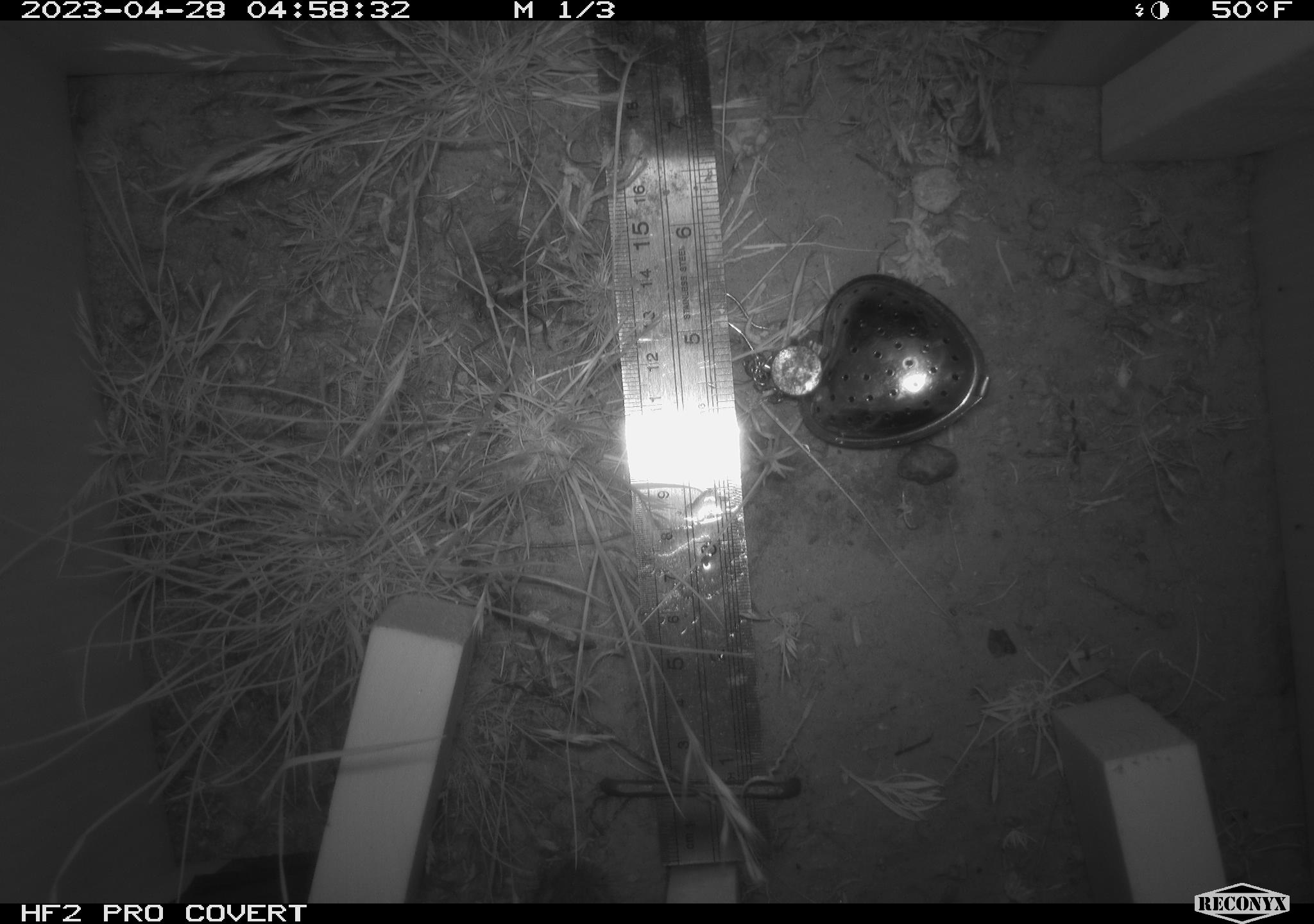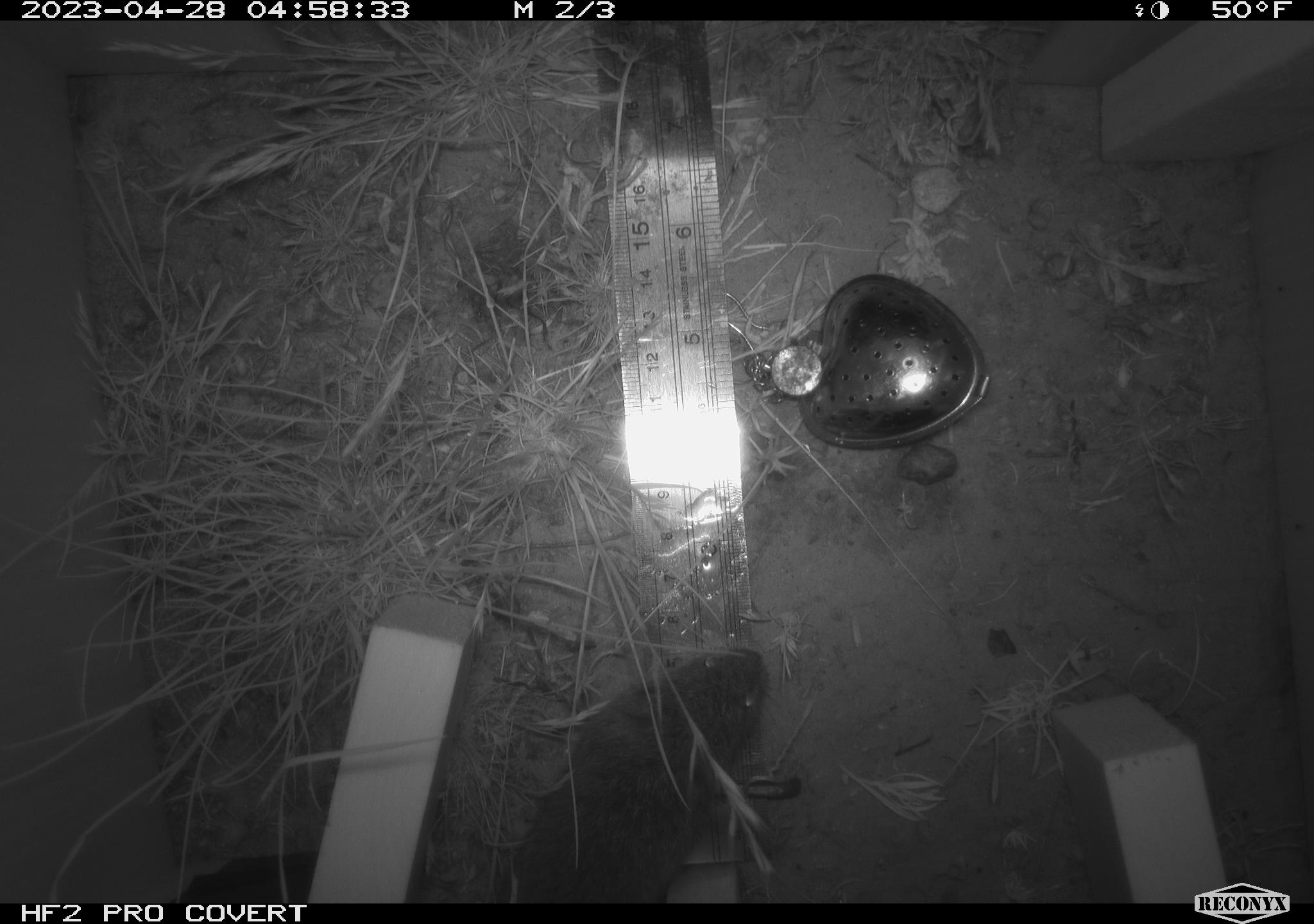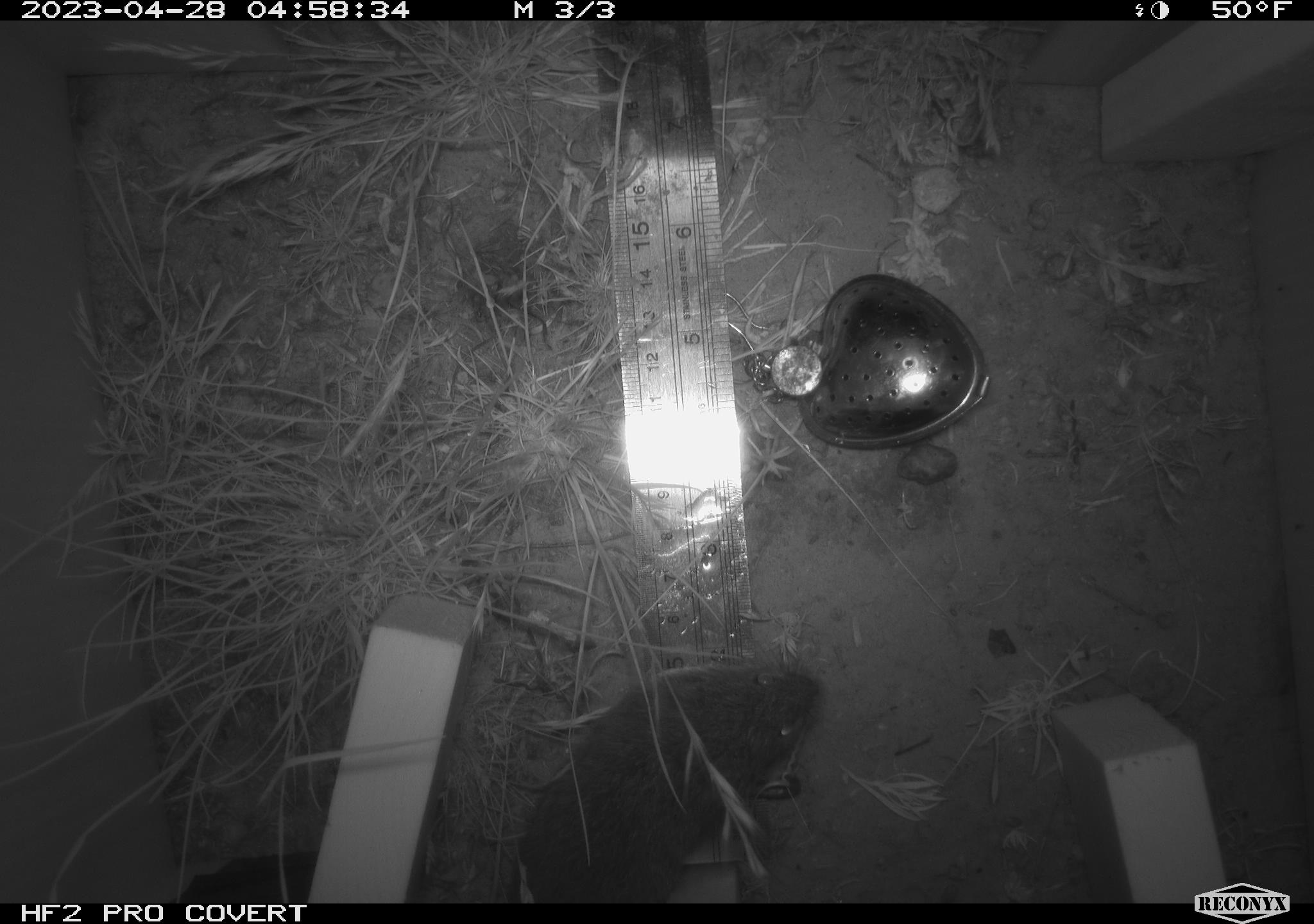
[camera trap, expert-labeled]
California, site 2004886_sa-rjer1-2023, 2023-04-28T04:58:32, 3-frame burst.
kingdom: Animalia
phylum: Chordata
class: Mammalia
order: Rodentia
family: Cricetidae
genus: Microtus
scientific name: Microtus californicus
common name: california vole